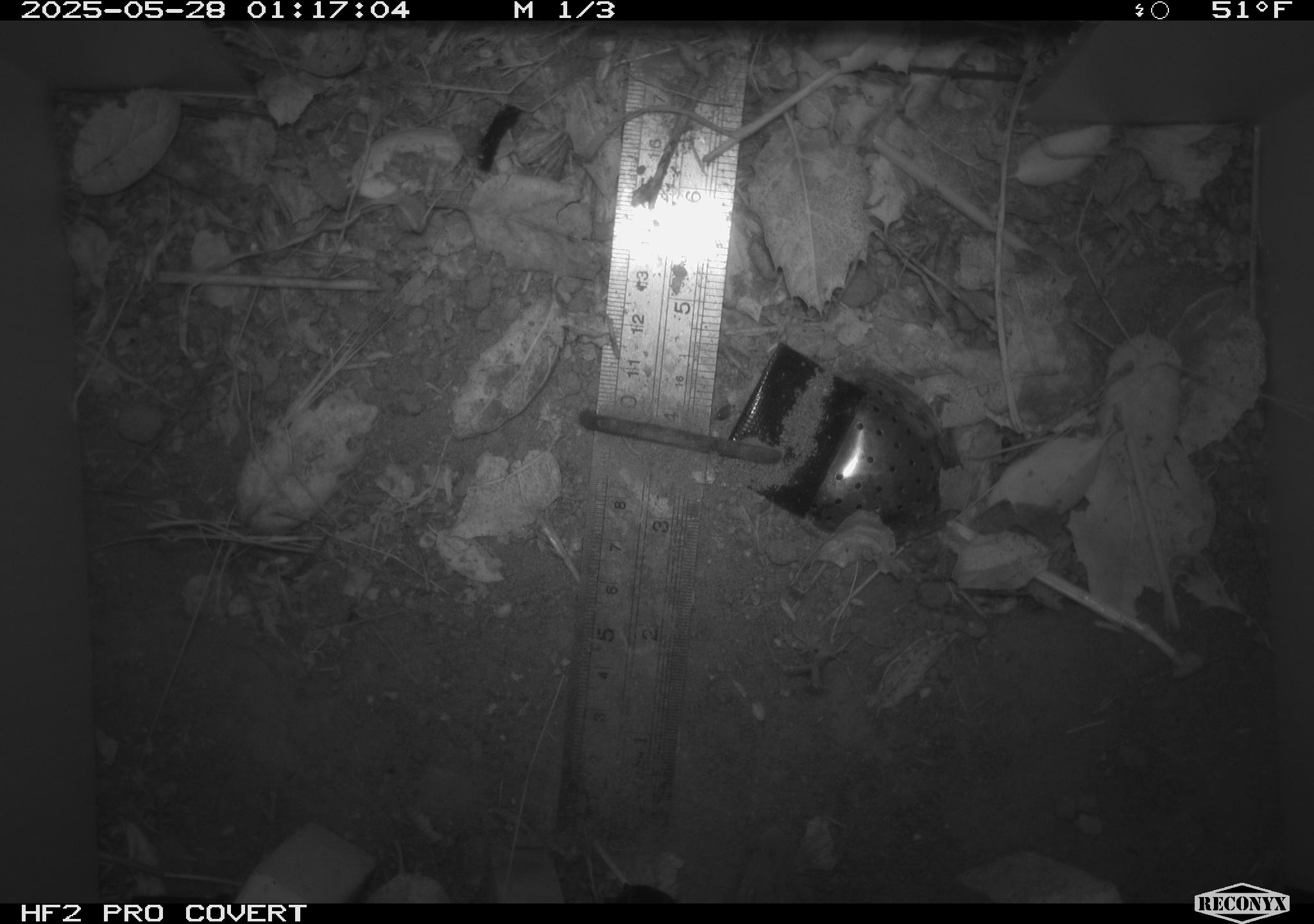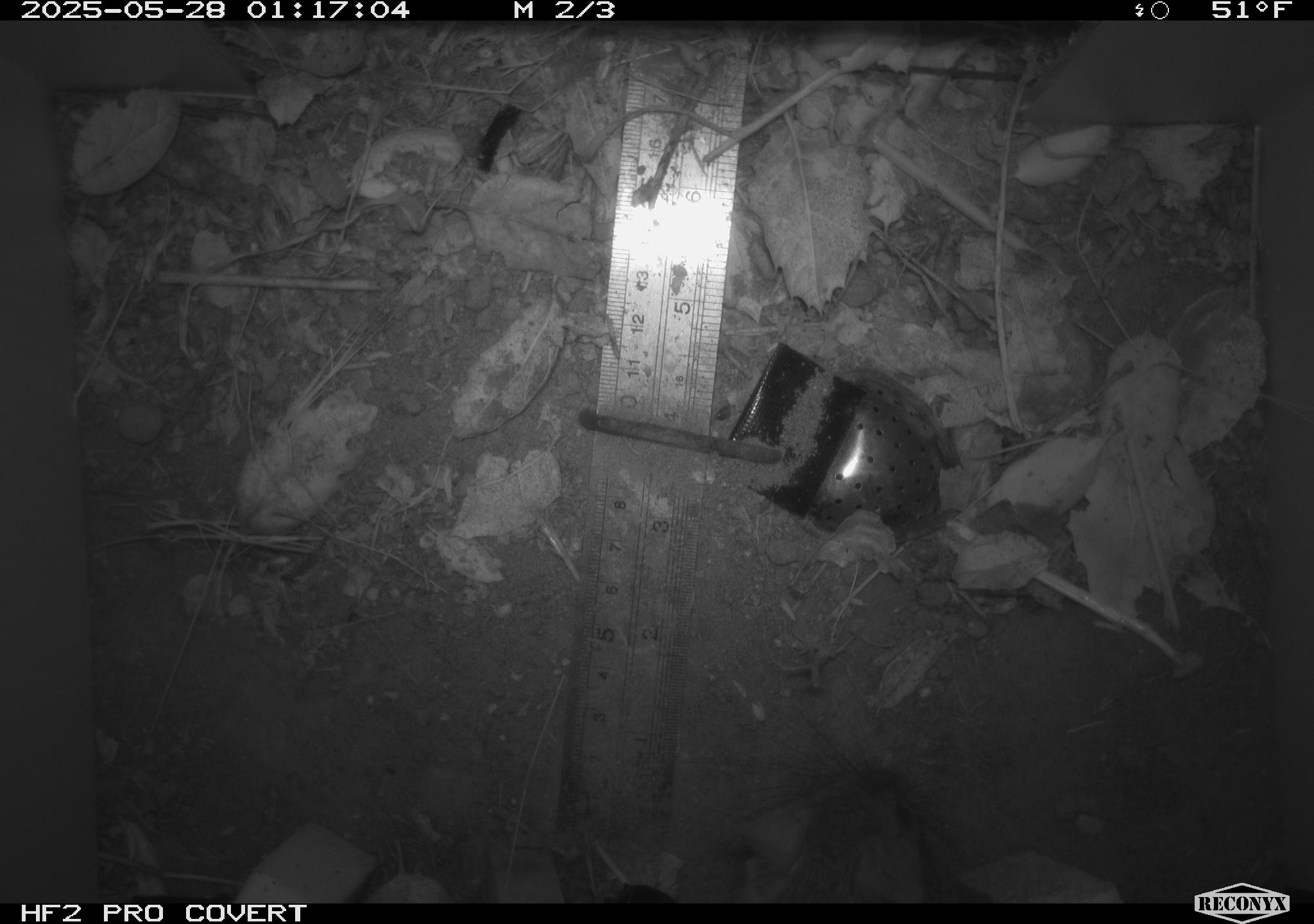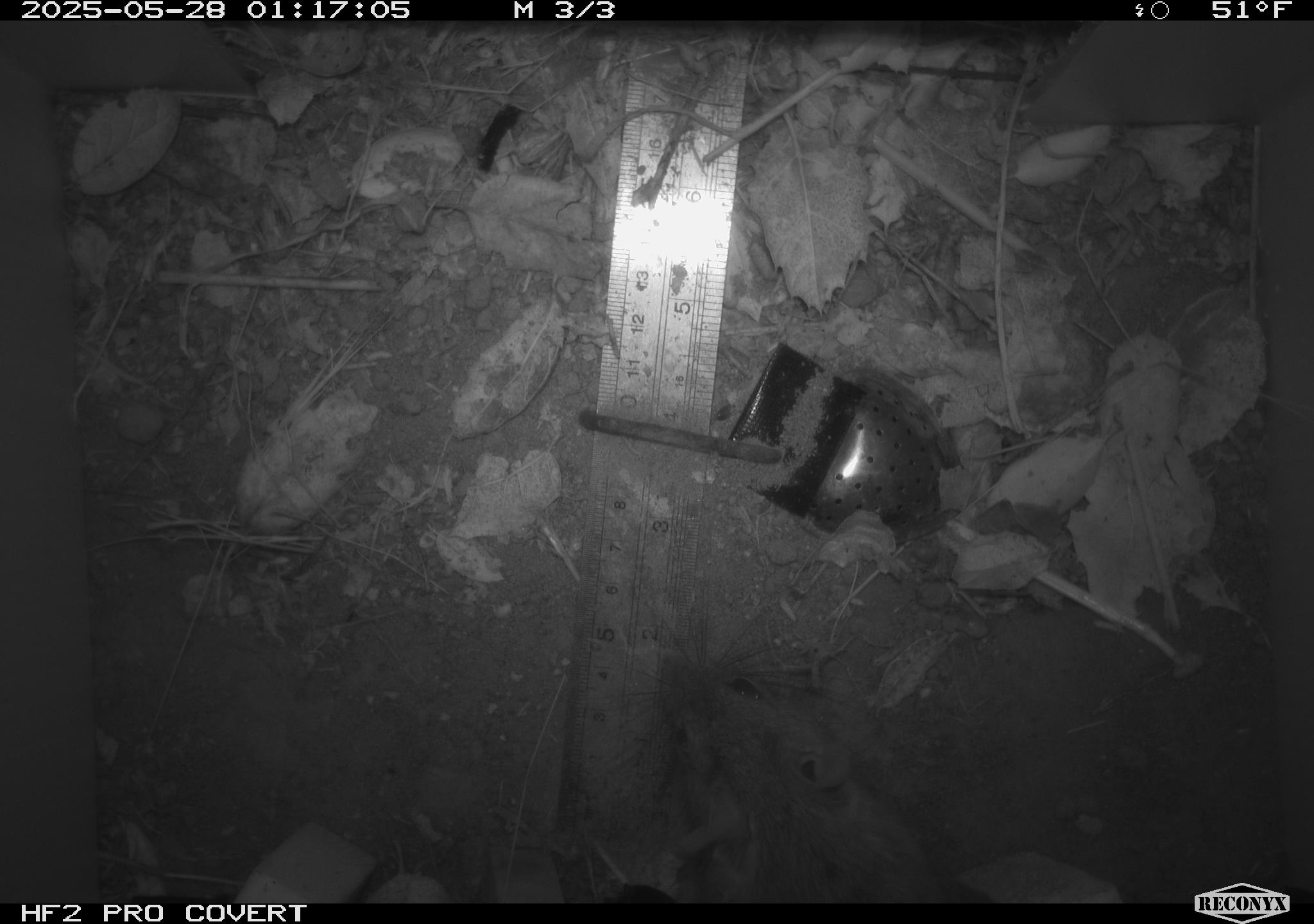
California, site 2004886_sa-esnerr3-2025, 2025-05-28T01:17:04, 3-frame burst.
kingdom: Animalia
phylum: Chordata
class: Mammalia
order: Rodentia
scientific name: Rodentia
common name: rodent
Rodent (Rodentia).